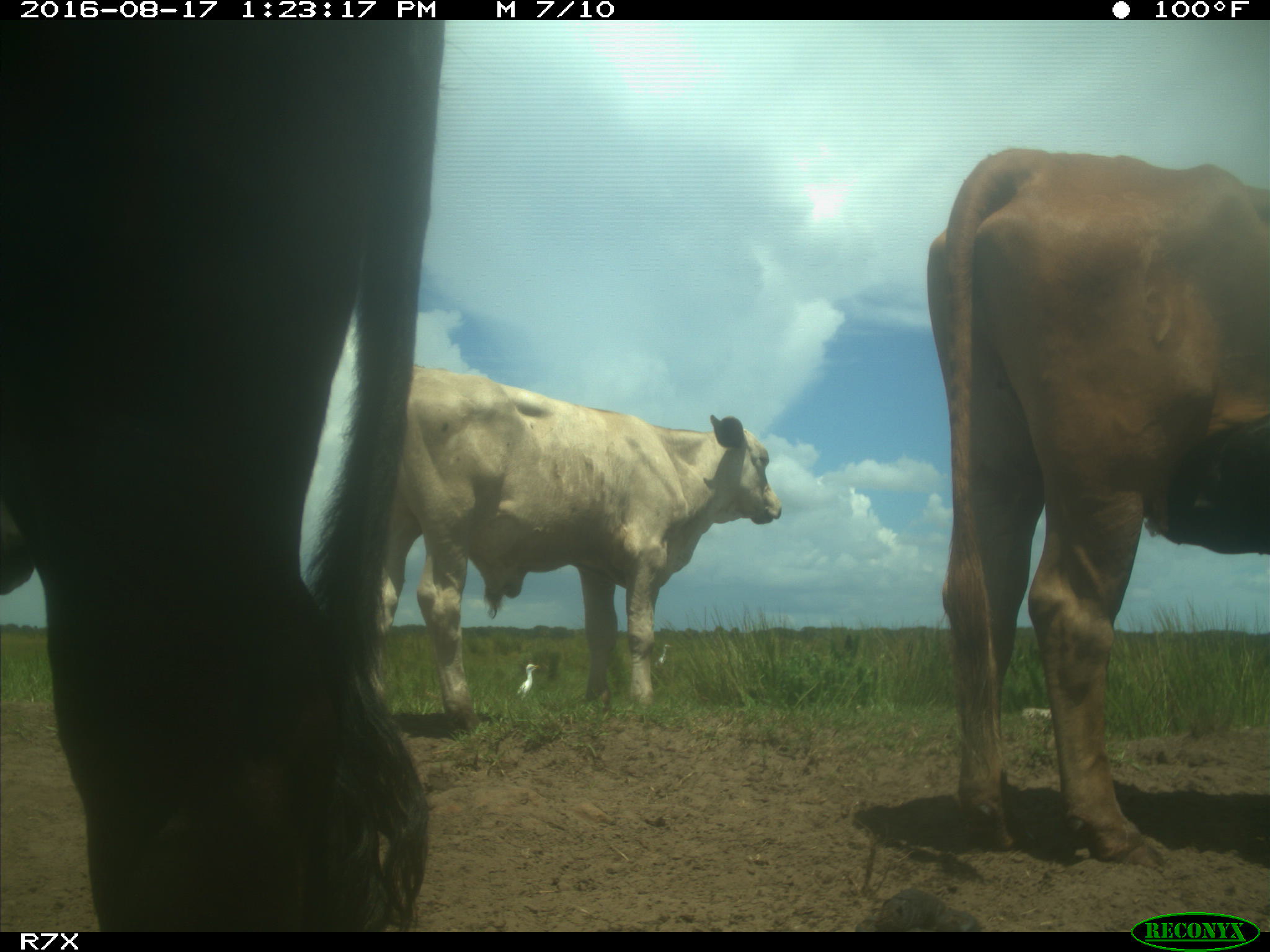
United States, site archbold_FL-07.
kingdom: Animalia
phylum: Chordata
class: Mammalia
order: Artiodactyla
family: Bovidae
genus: Bos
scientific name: Bos taurus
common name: domestic cow